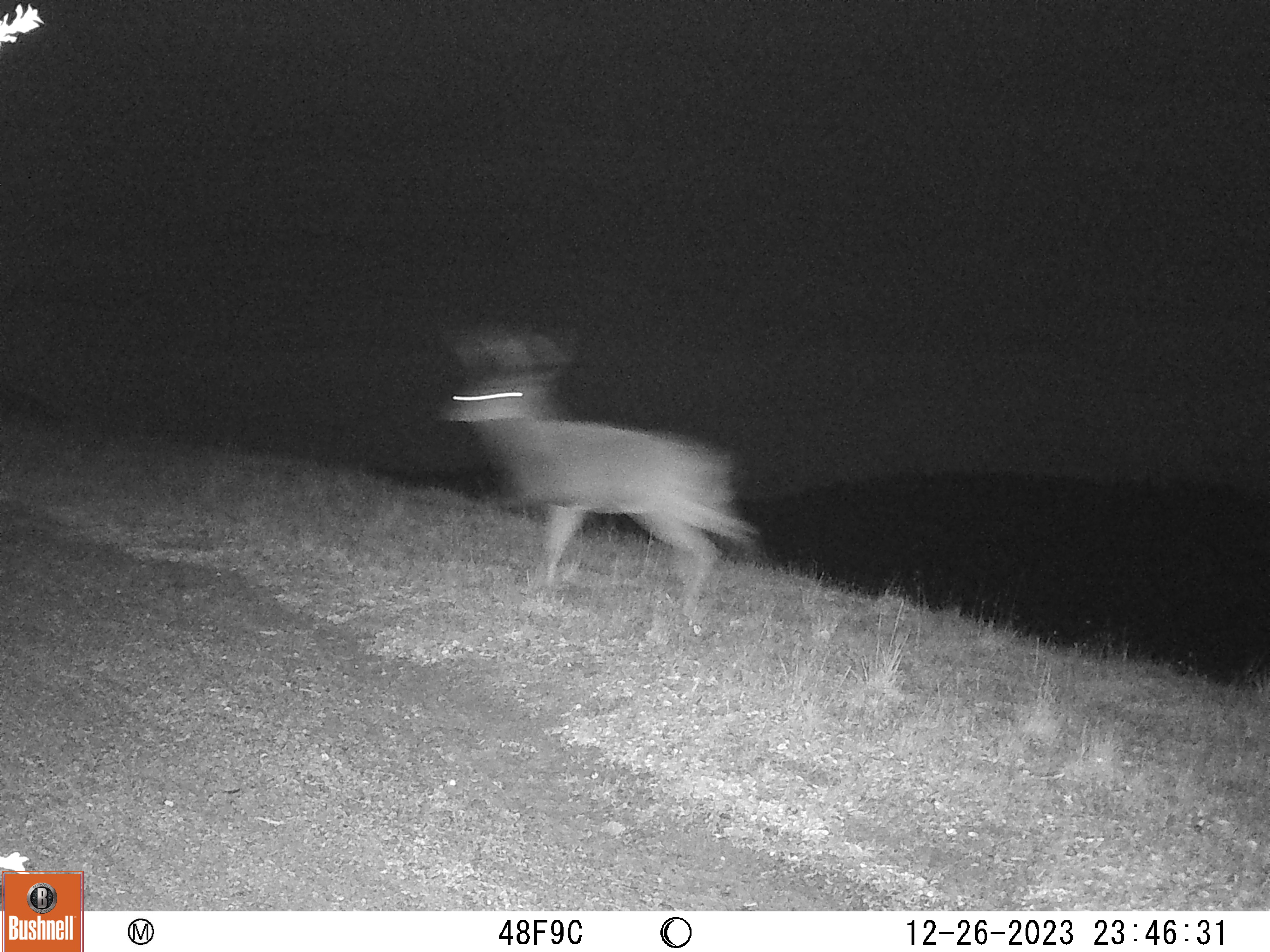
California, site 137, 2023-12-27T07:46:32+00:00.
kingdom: Animalia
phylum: Chordata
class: Mammalia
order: Artiodactyla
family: Cervidae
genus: Odocoileus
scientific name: Odocoileus hemionus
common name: mule deer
Mule deer (Odocoileus hemionus).